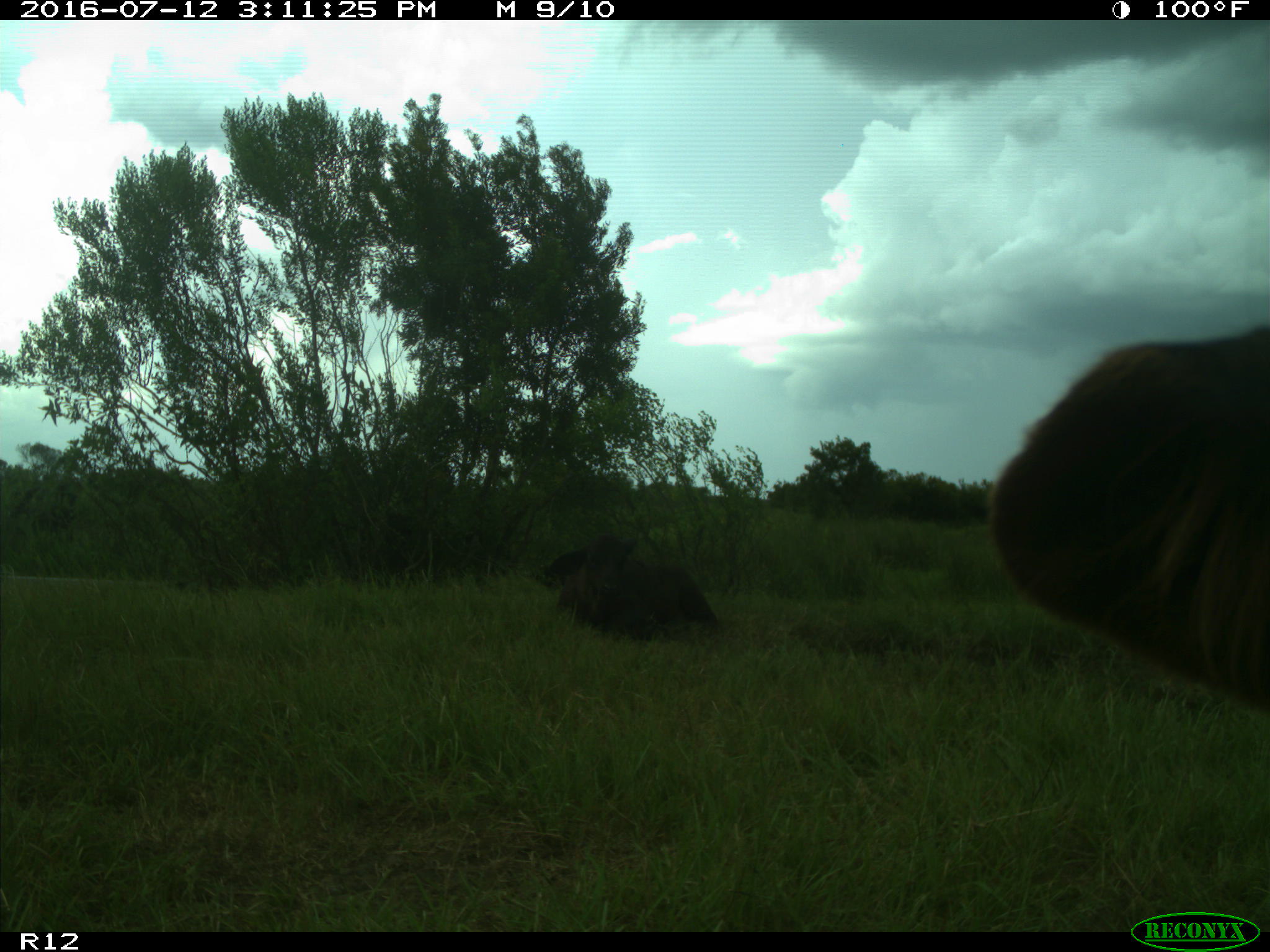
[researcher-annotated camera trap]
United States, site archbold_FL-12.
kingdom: Animalia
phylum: Chordata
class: Mammalia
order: Artiodactyla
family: Bovidae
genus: Bos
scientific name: Bos taurus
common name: domestic cow